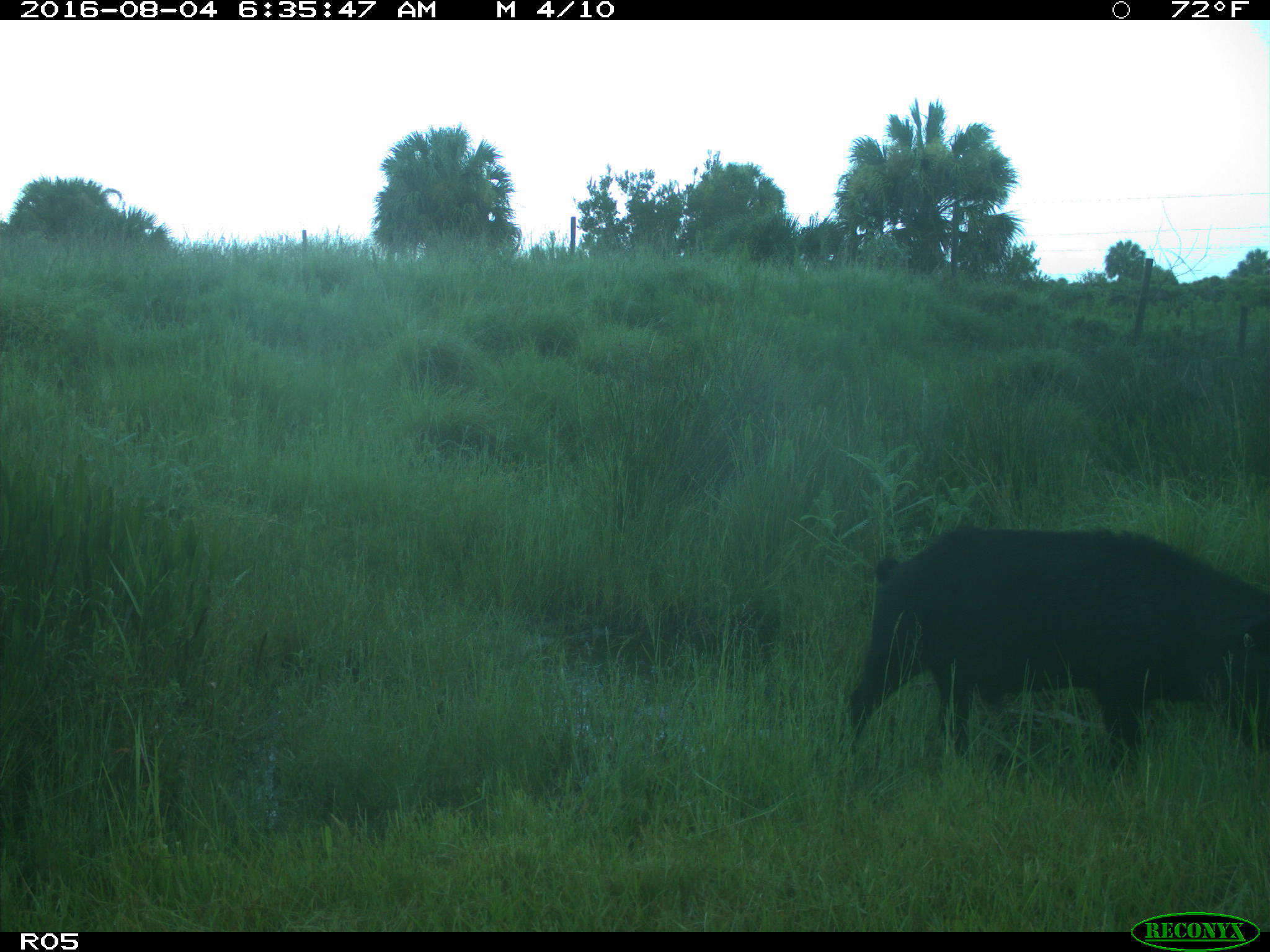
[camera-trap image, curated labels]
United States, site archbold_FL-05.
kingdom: Animalia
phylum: Chordata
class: Mammalia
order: Artiodactyla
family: Suidae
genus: Sus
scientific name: Sus scrofa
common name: wild boar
Sus scrofa (wild boar).